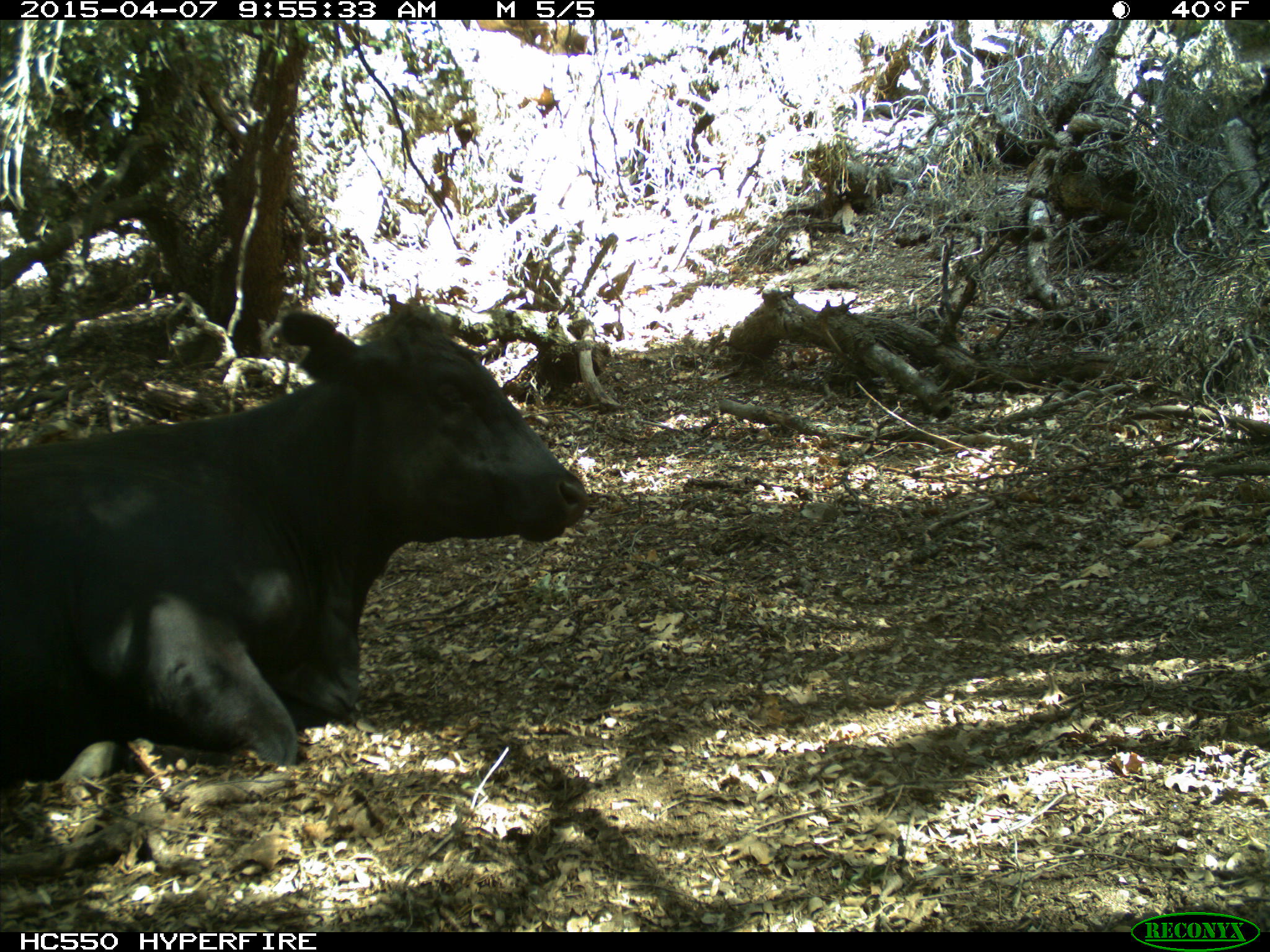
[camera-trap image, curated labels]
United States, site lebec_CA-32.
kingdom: Animalia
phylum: Chordata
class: Mammalia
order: Artiodactyla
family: Bovidae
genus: Bos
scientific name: Bos taurus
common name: domestic cow